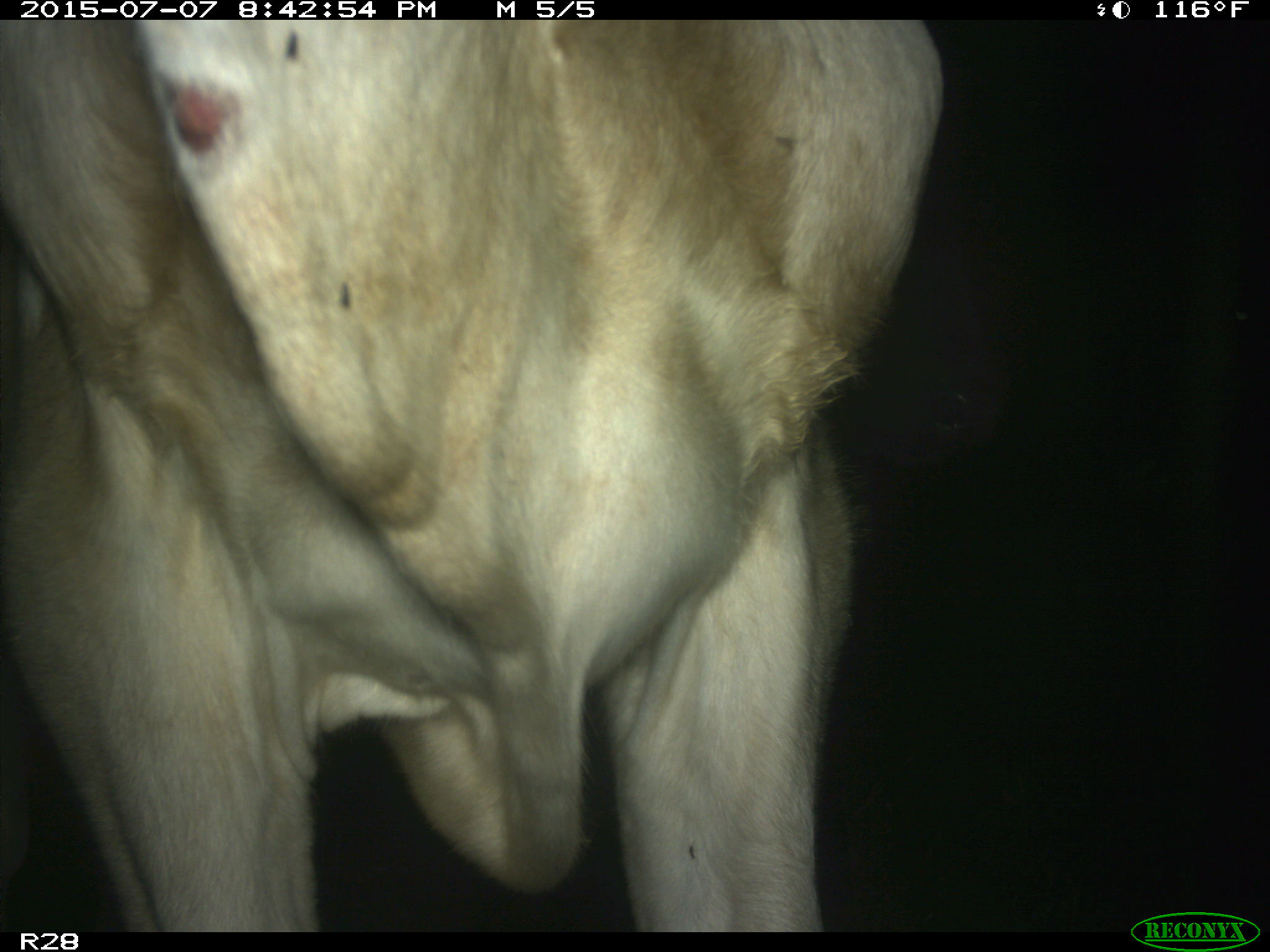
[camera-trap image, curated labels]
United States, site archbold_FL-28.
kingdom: Animalia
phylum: Chordata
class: Mammalia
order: Artiodactyla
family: Bovidae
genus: Bos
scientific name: Bos taurus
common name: domestic cow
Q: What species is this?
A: Bos taurus (domestic cow).